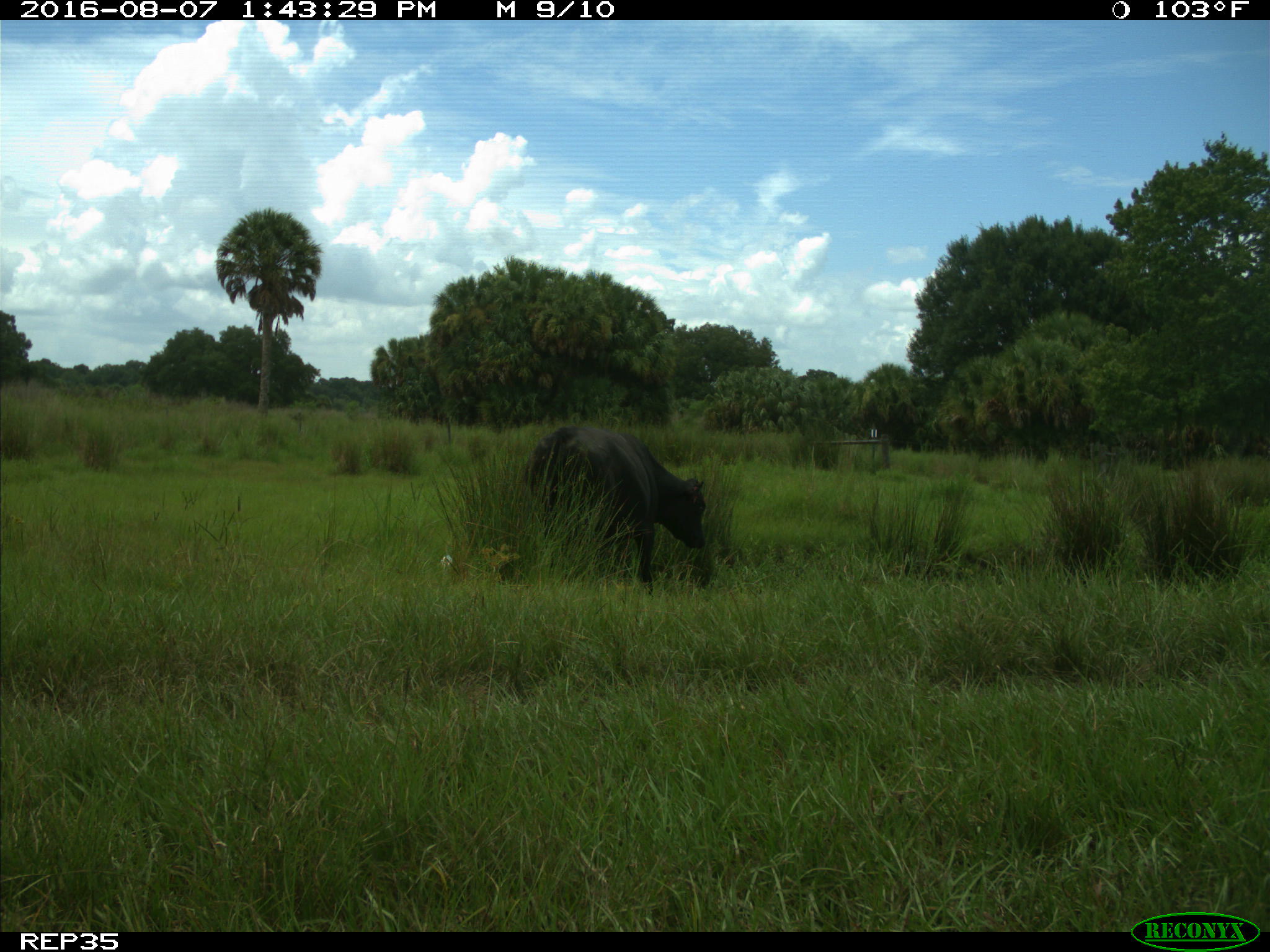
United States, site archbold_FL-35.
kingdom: Animalia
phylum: Chordata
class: Mammalia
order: Artiodactyla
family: Bovidae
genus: Bos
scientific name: Bos taurus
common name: domestic cow